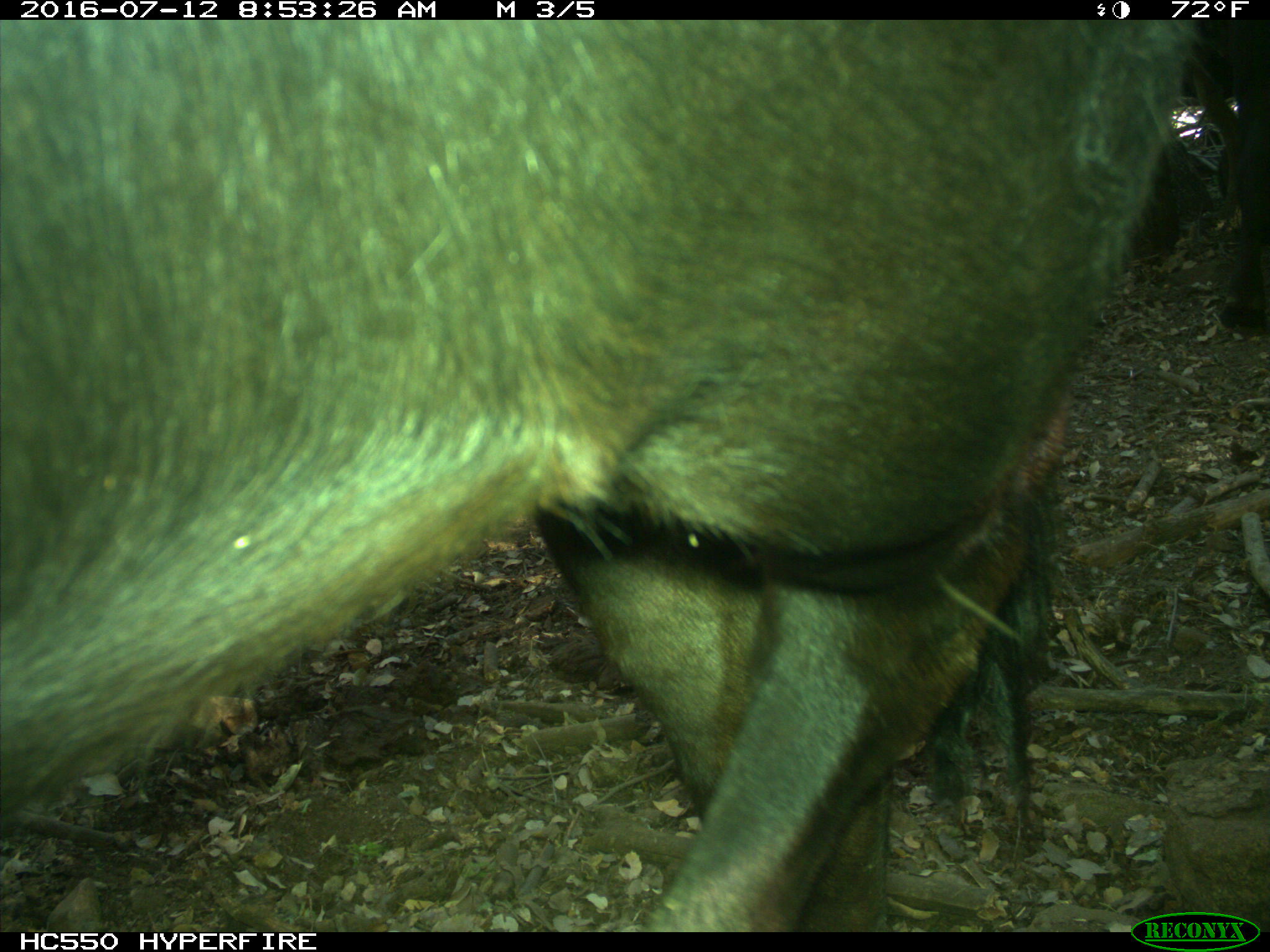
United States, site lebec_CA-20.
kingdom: Animalia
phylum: Chordata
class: Mammalia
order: Artiodactyla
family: Bovidae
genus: Bos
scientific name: Bos taurus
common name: domestic cow